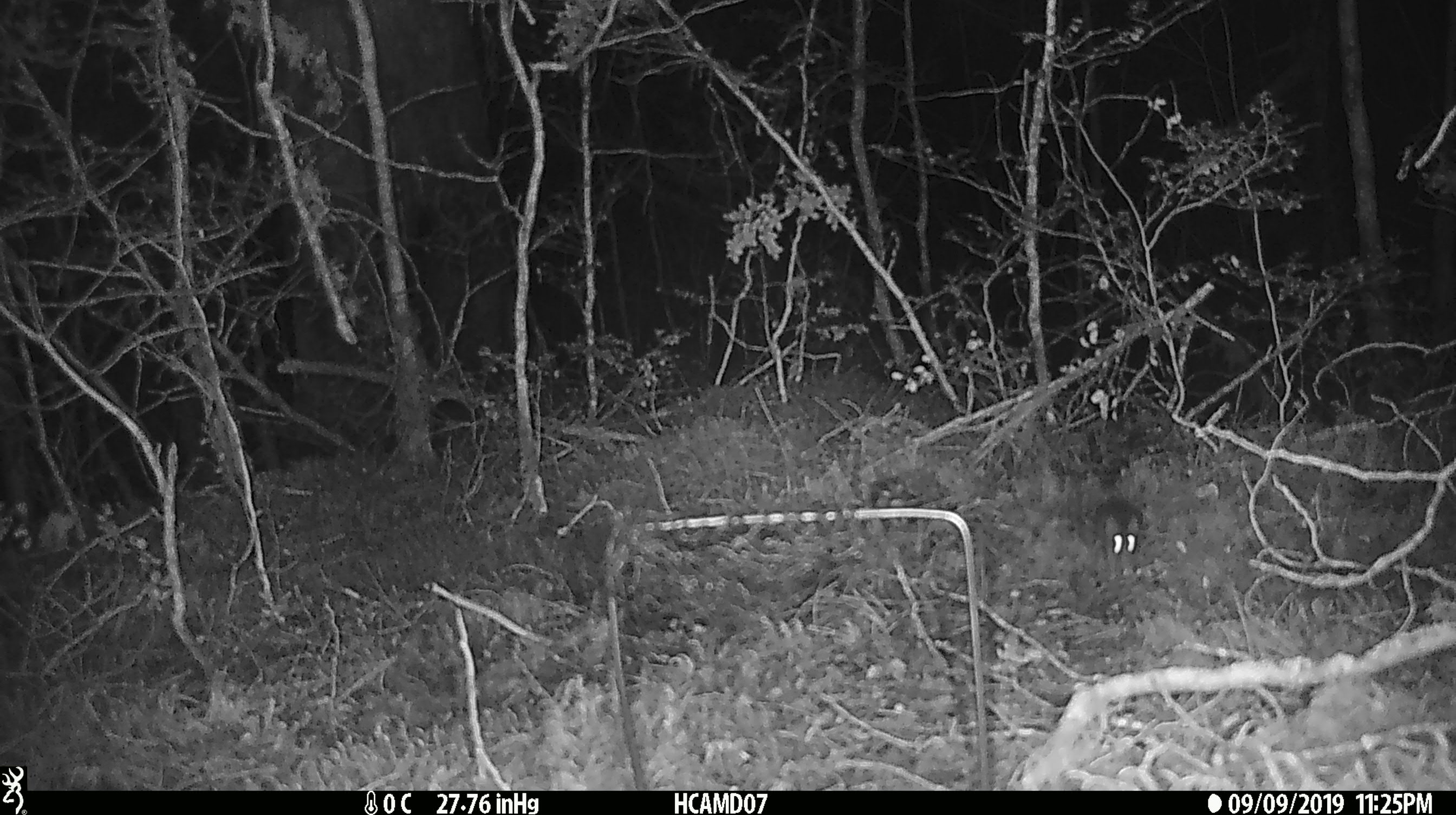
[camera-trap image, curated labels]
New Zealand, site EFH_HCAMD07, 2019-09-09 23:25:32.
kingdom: Animalia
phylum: Chordata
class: Mammalia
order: Rodentia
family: Muridae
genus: Mus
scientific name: Mus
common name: mouse